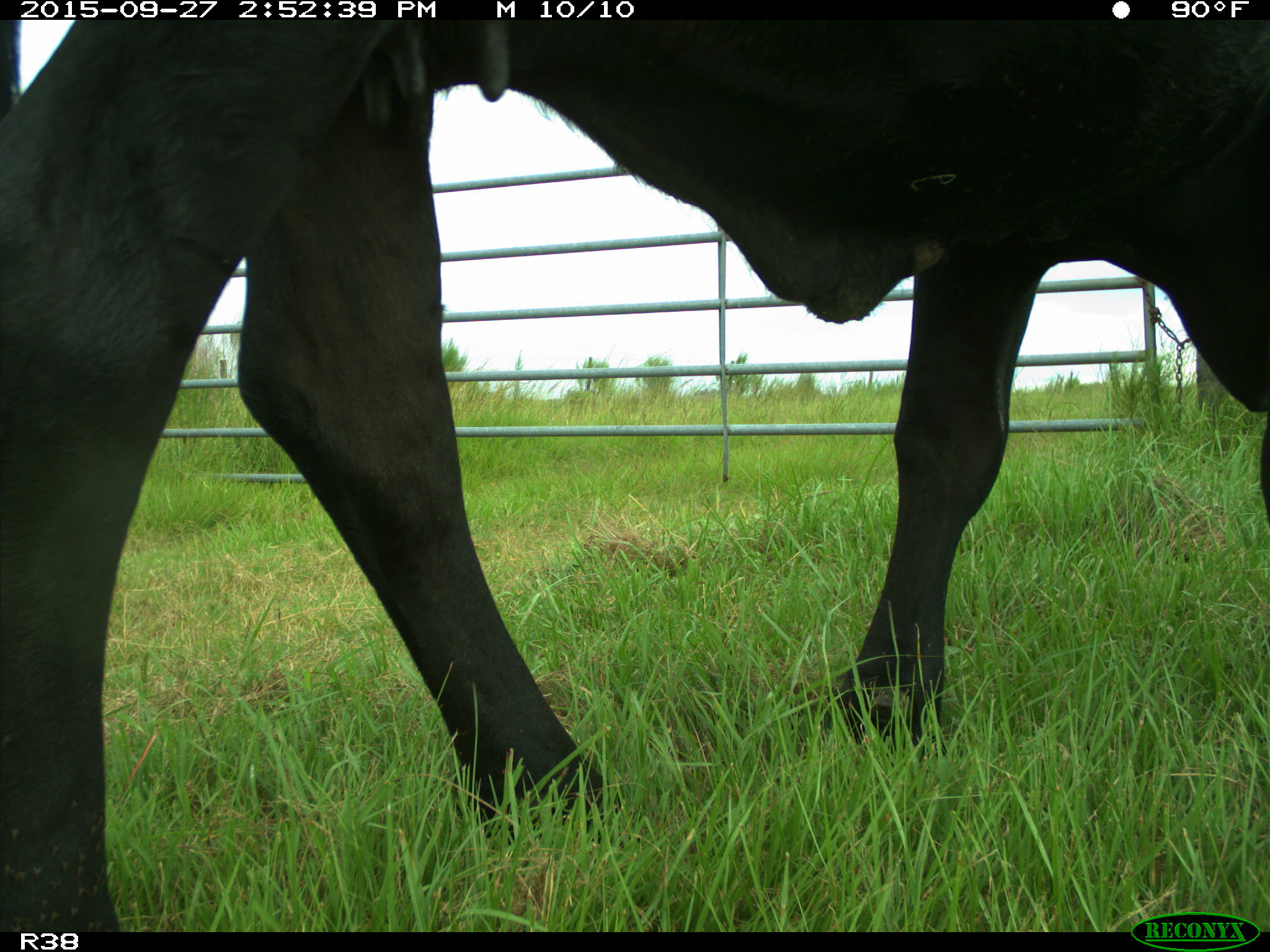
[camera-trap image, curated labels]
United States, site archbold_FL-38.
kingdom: Animalia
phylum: Chordata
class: Mammalia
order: Artiodactyla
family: Bovidae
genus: Bos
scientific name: Bos taurus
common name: domestic cow